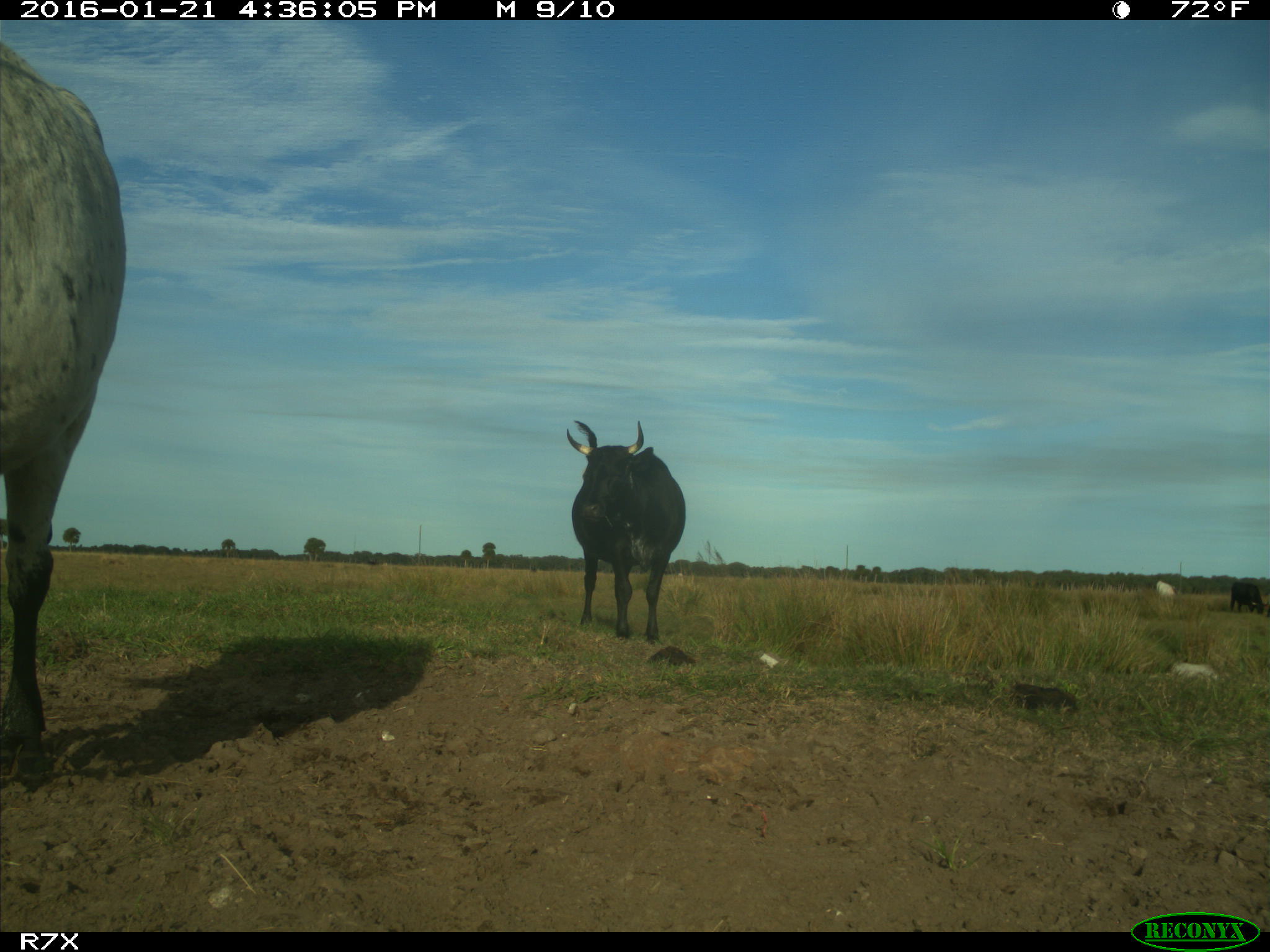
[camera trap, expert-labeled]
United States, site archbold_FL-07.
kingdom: Animalia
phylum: Chordata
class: Mammalia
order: Artiodactyla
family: Bovidae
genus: Bos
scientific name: Bos taurus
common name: domestic cow